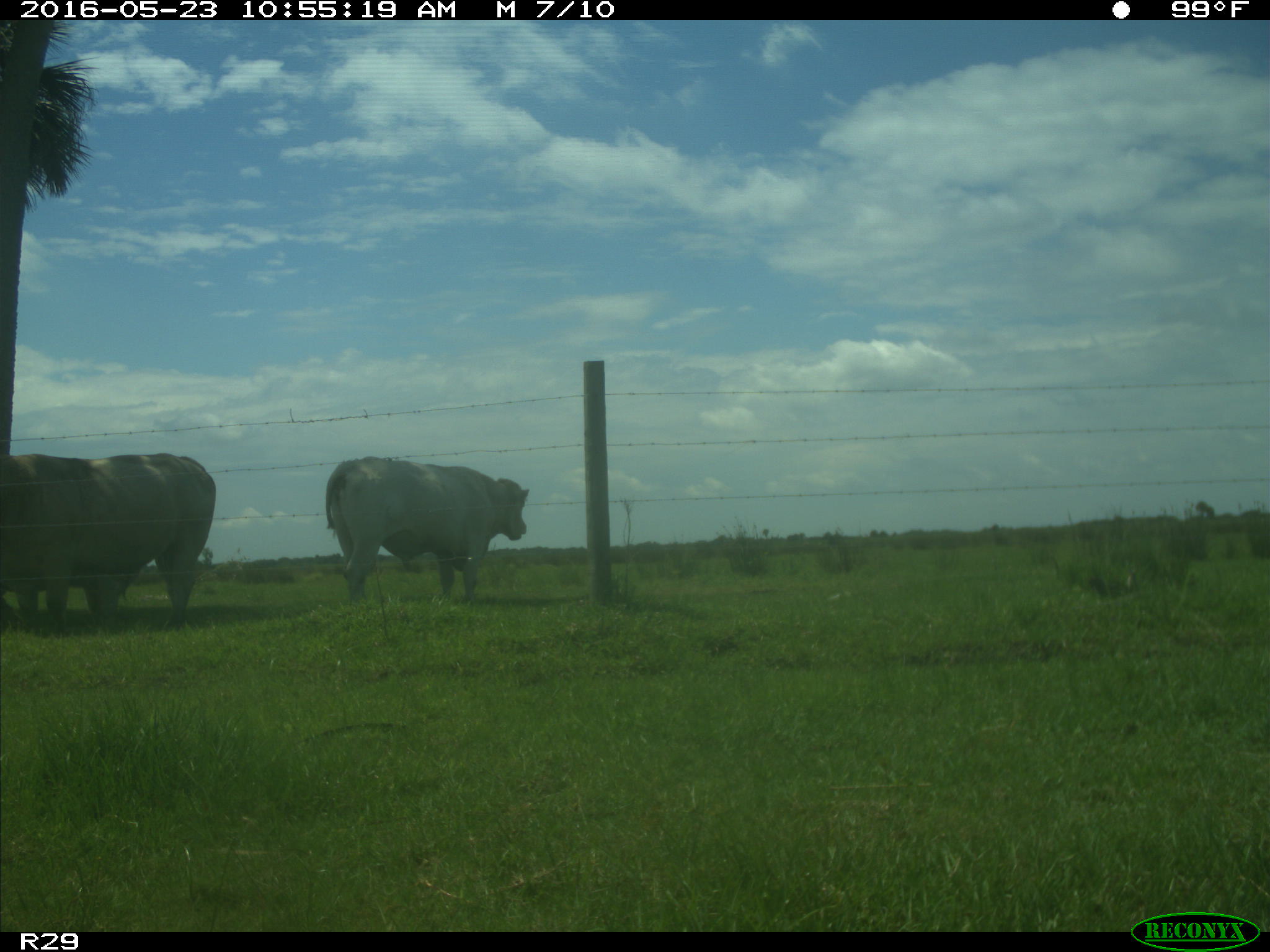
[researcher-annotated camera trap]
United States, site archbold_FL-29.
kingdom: Animalia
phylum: Chordata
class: Mammalia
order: Artiodactyla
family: Bovidae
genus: Bos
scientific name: Bos taurus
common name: domestic cow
Bos taurus (domestic cow).